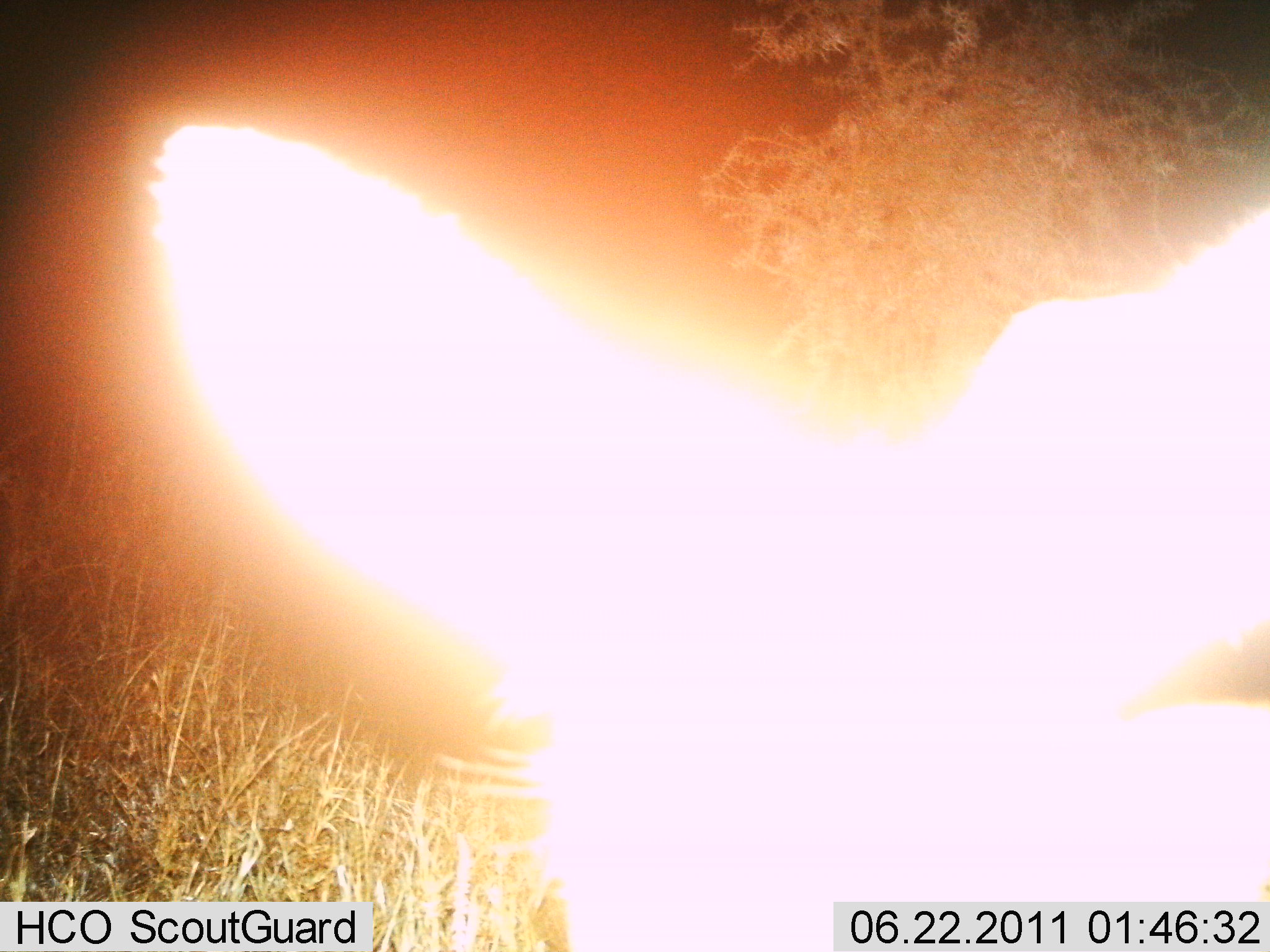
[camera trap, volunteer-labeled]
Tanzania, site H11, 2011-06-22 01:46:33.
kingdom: Animalia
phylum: Chordata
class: Mammalia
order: Artiodactyla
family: Bovidae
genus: Eudorcas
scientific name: Eudorcas thomsonii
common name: thomson's gazelle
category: gazellethomsons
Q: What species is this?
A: Gazellethomsons (thomson's gazelle) (Eudorcas thomsonii).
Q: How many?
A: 1.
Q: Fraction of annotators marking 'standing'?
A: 33%.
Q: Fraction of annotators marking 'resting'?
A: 0%.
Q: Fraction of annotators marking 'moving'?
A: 33%.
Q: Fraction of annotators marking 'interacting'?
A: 0%.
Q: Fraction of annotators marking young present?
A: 0%.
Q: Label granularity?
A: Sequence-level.